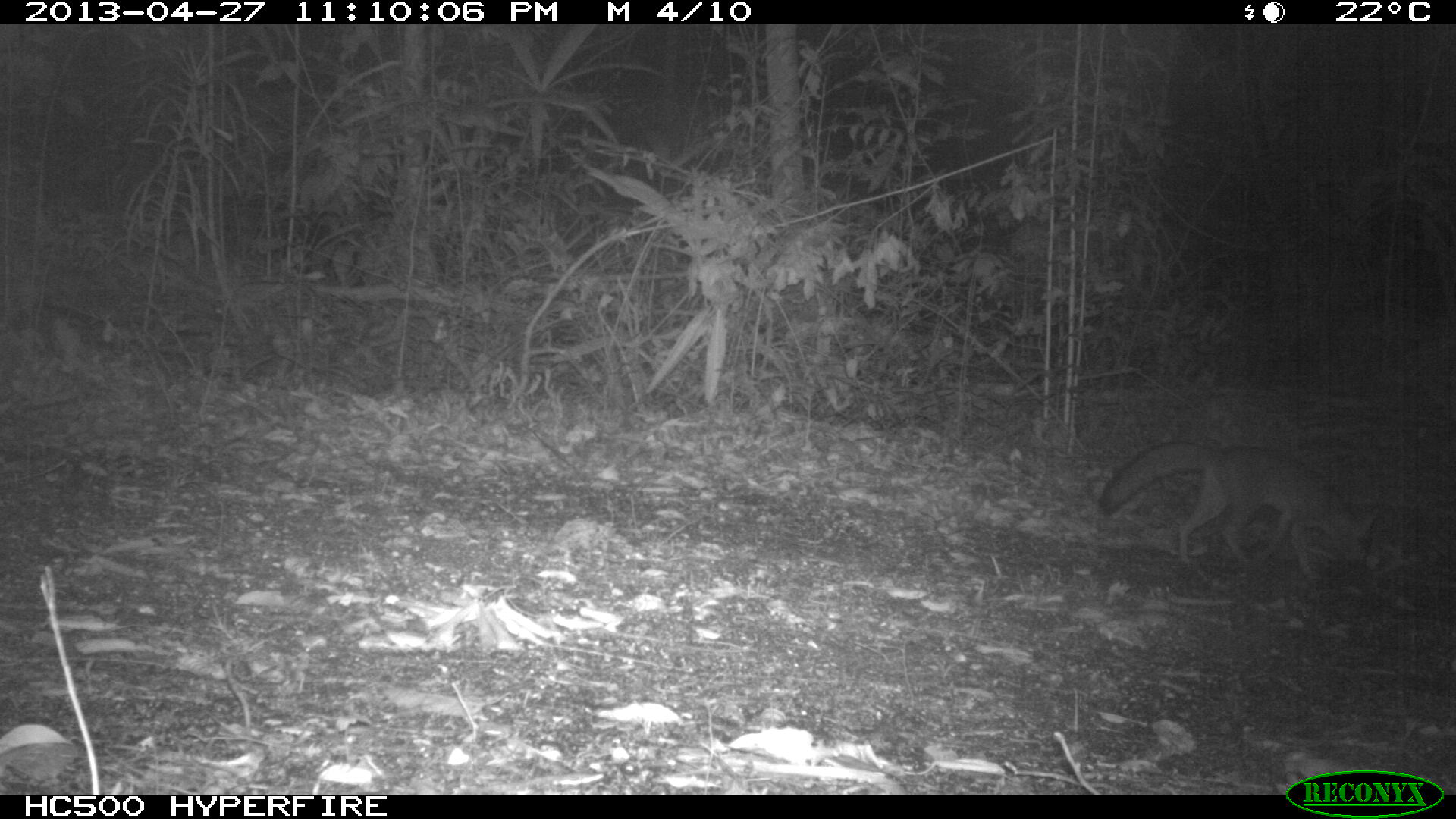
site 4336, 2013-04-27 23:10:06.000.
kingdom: Animalia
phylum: Chordata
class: Mammalia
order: Carnivora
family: Canidae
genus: Urocyon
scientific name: Urocyon cinereoargenteus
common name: gray fox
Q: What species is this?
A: Urocyon cinereoargenteus (gray fox).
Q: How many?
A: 1.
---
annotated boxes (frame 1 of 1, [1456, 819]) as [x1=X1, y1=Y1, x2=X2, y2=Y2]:
urocyon cinereoargenteus: [x1=1098, y1=440, x2=1378, y2=581]